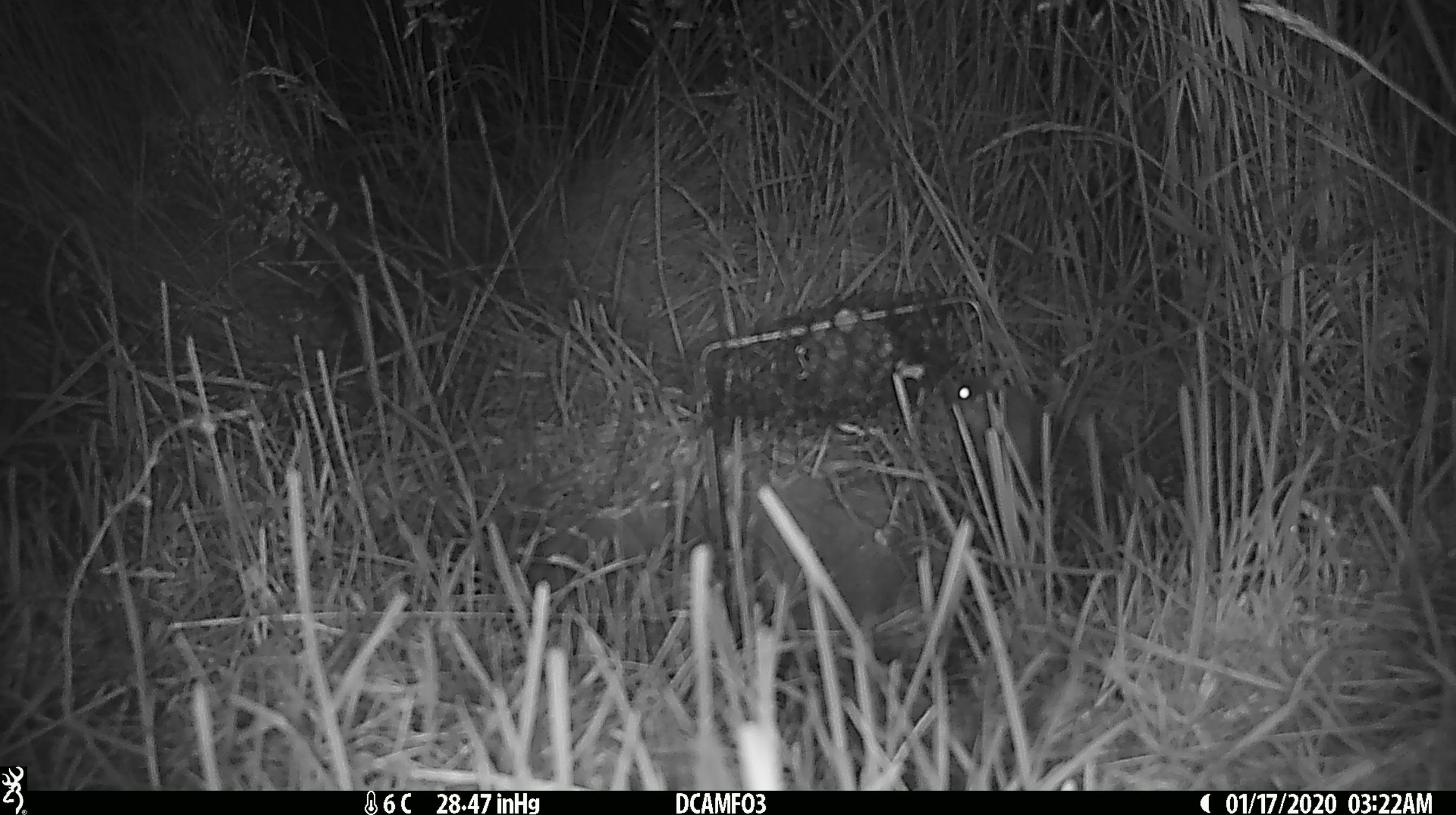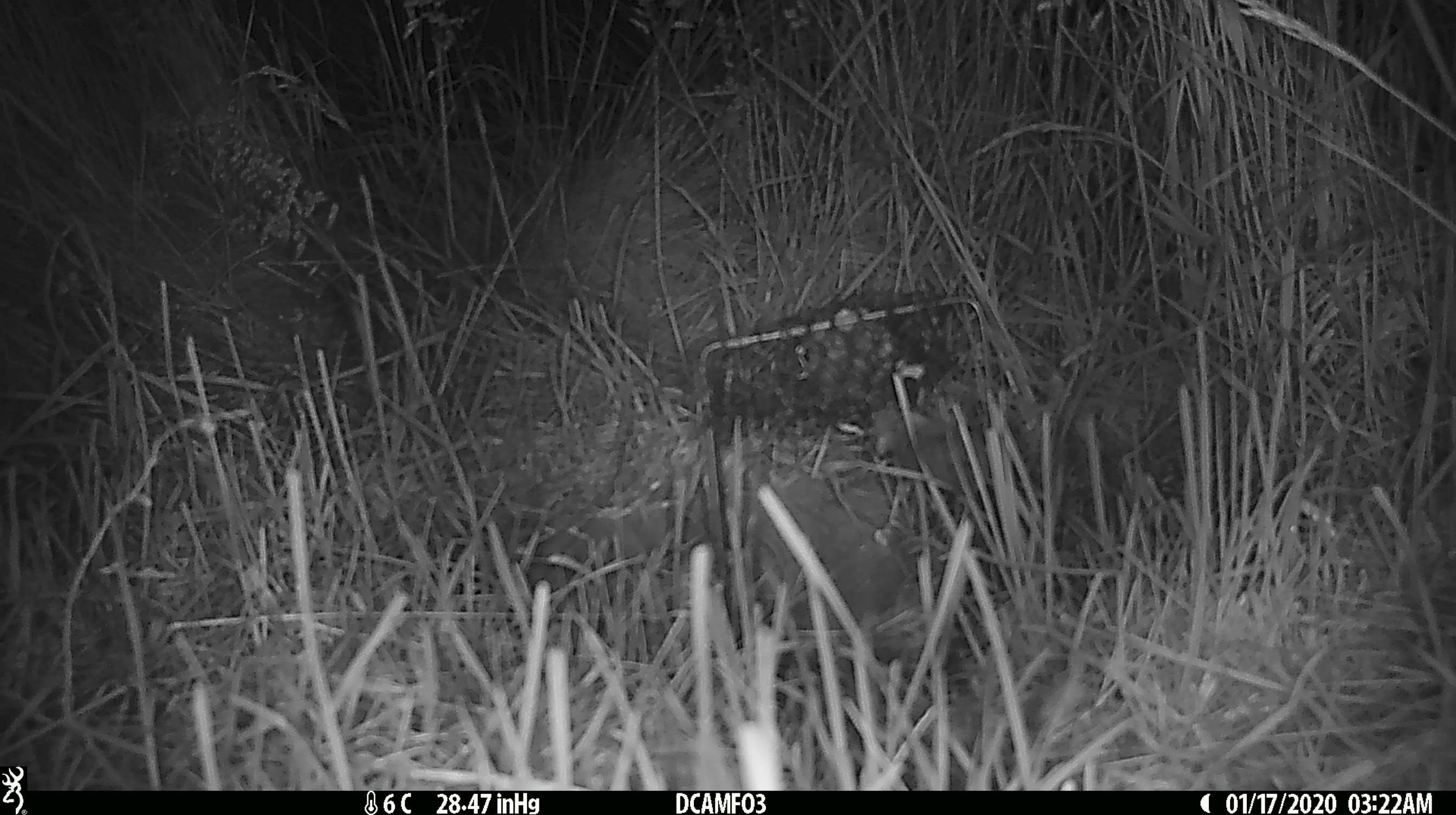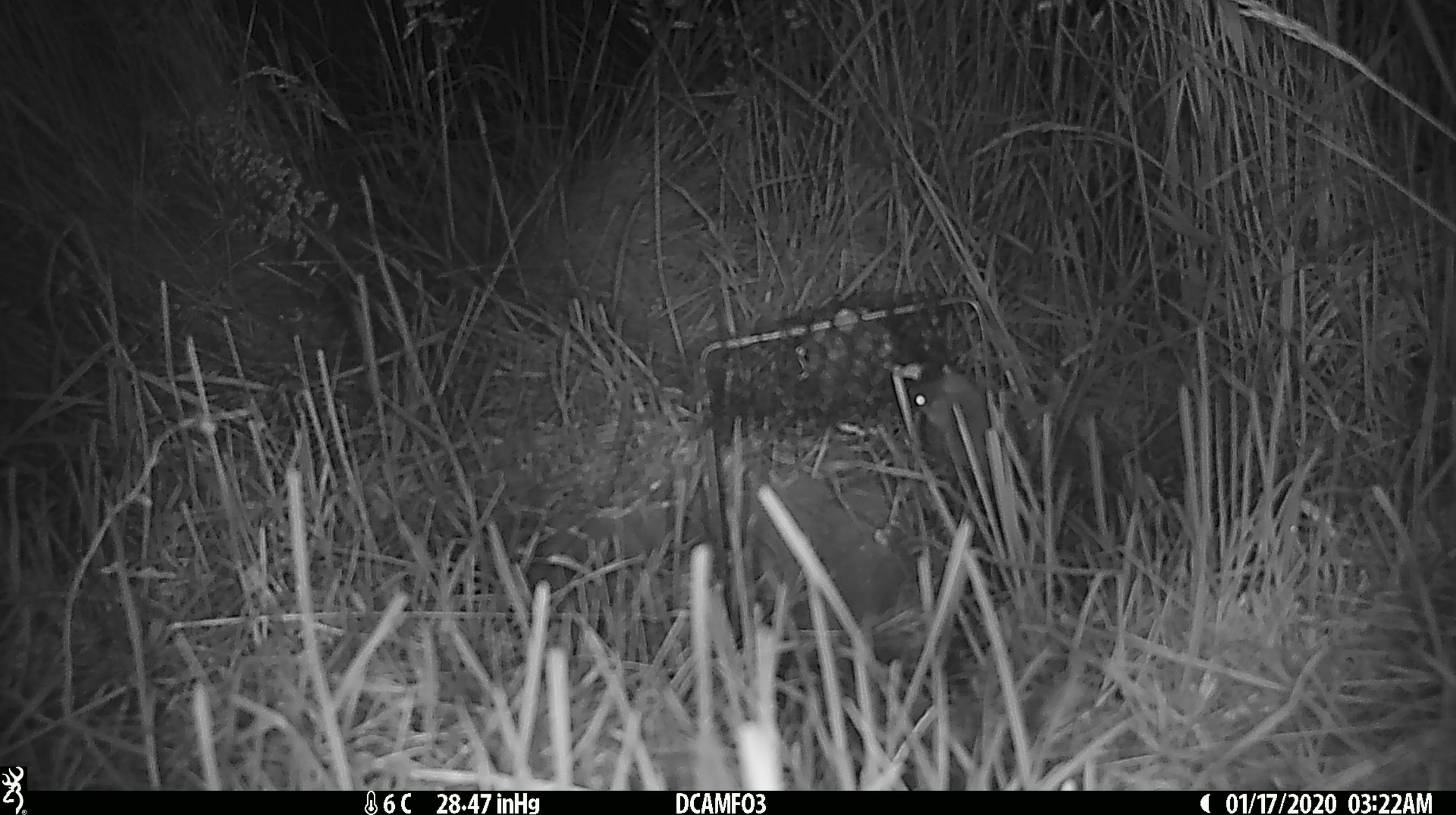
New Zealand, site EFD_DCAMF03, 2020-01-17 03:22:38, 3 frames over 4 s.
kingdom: Animalia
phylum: Chordata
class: Mammalia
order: Rodentia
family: Muridae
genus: Mus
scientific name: Mus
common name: mouse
Mouse (Mus).